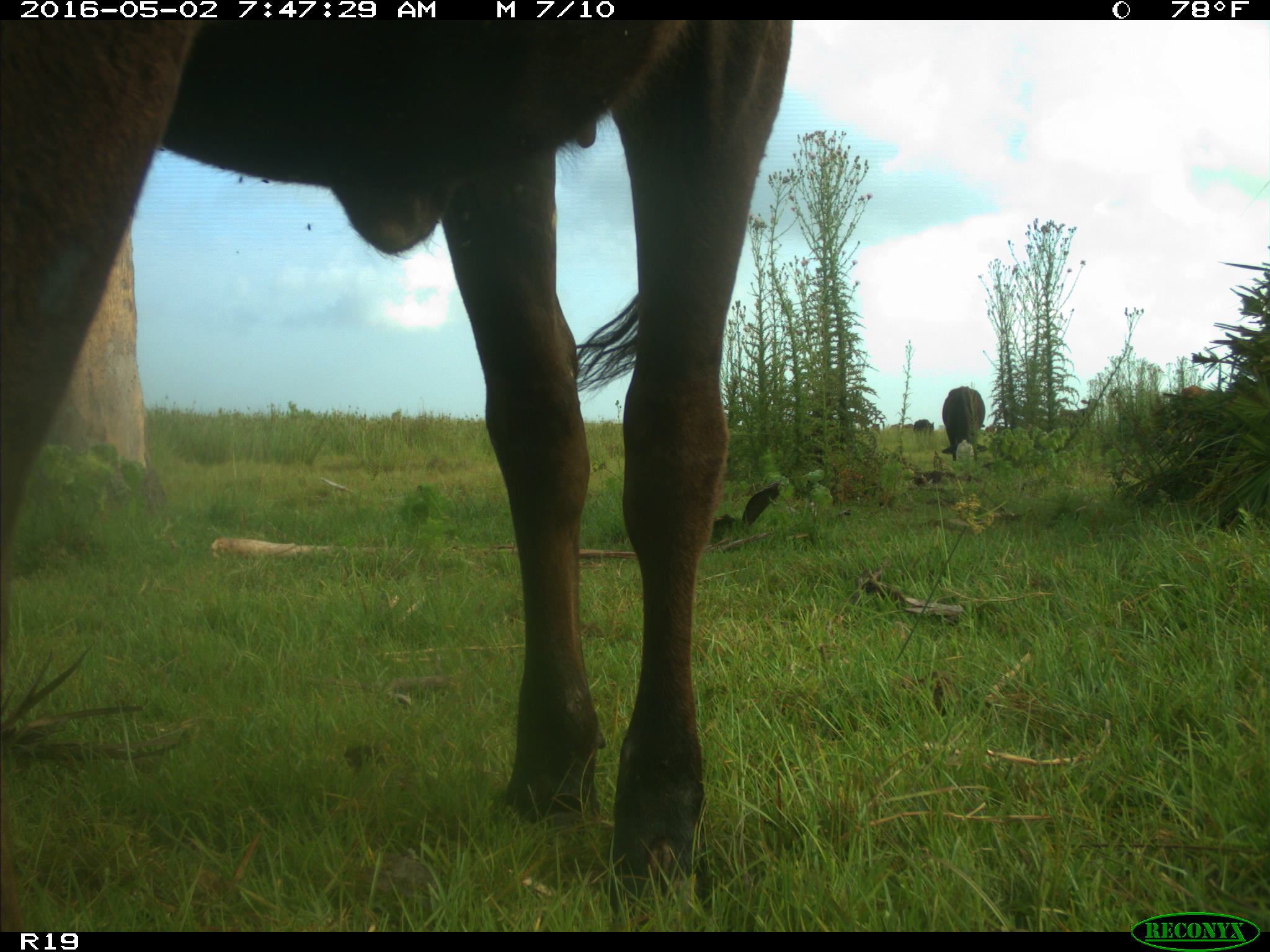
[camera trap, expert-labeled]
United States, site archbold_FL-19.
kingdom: Animalia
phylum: Chordata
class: Mammalia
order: Artiodactyla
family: Bovidae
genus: Bos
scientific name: Bos taurus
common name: domestic cow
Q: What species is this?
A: Bos taurus (domestic cow).